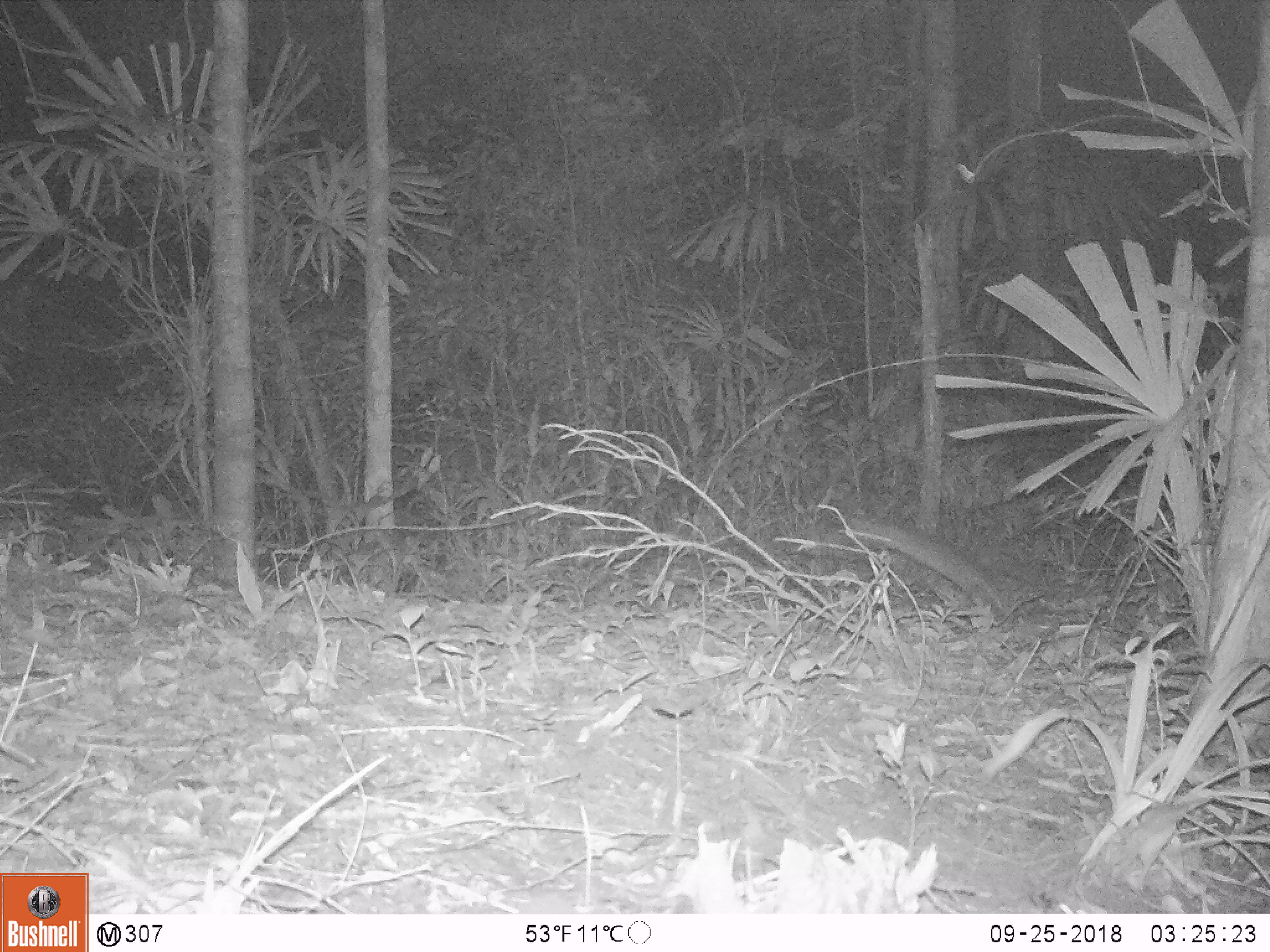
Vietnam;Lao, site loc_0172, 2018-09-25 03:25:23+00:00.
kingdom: Animalia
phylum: Chordata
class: Mammalia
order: Carnivora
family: Mustelidae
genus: Melogale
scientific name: Melogale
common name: ferret badger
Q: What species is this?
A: Ferret badger (Melogale).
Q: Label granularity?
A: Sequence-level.